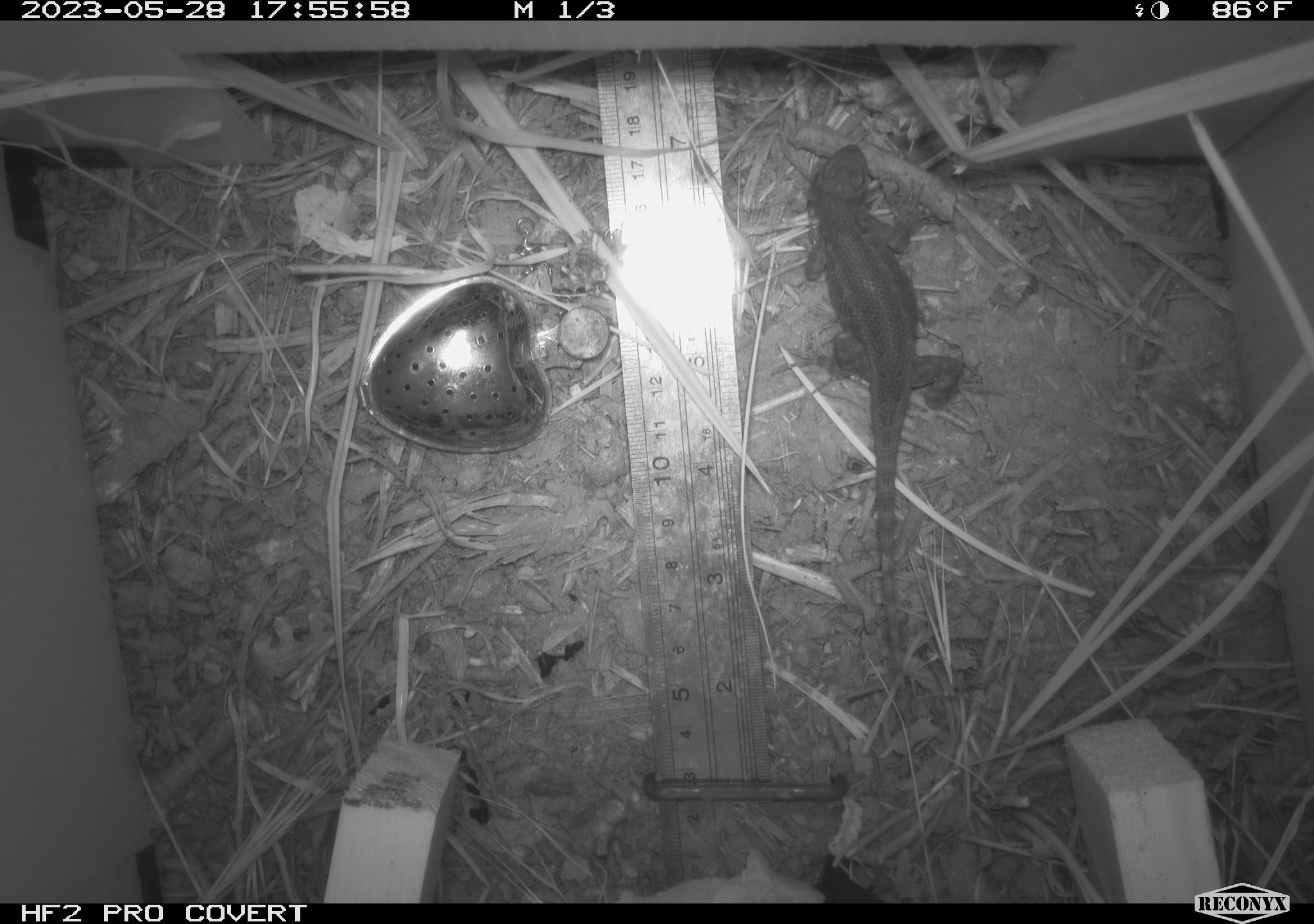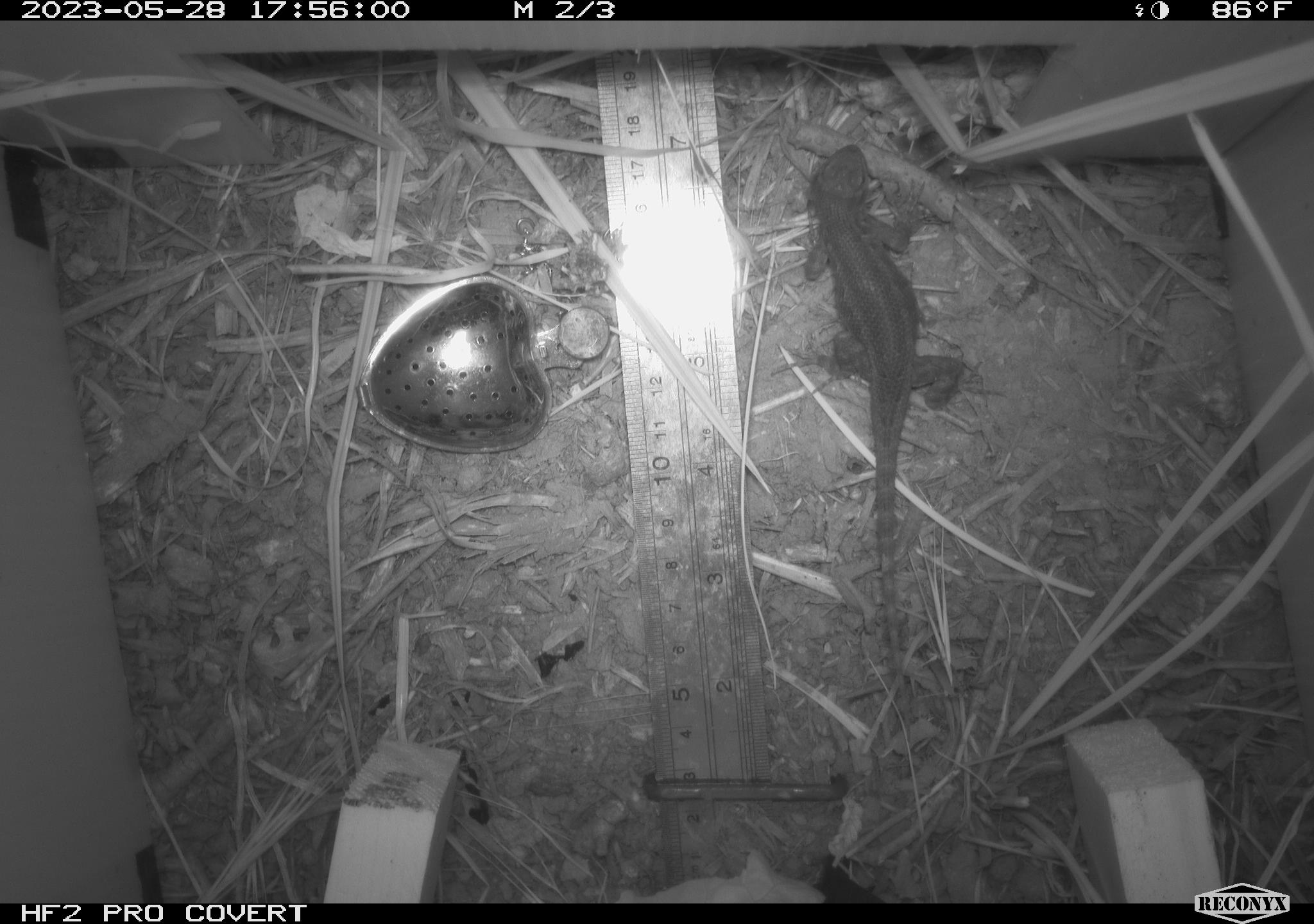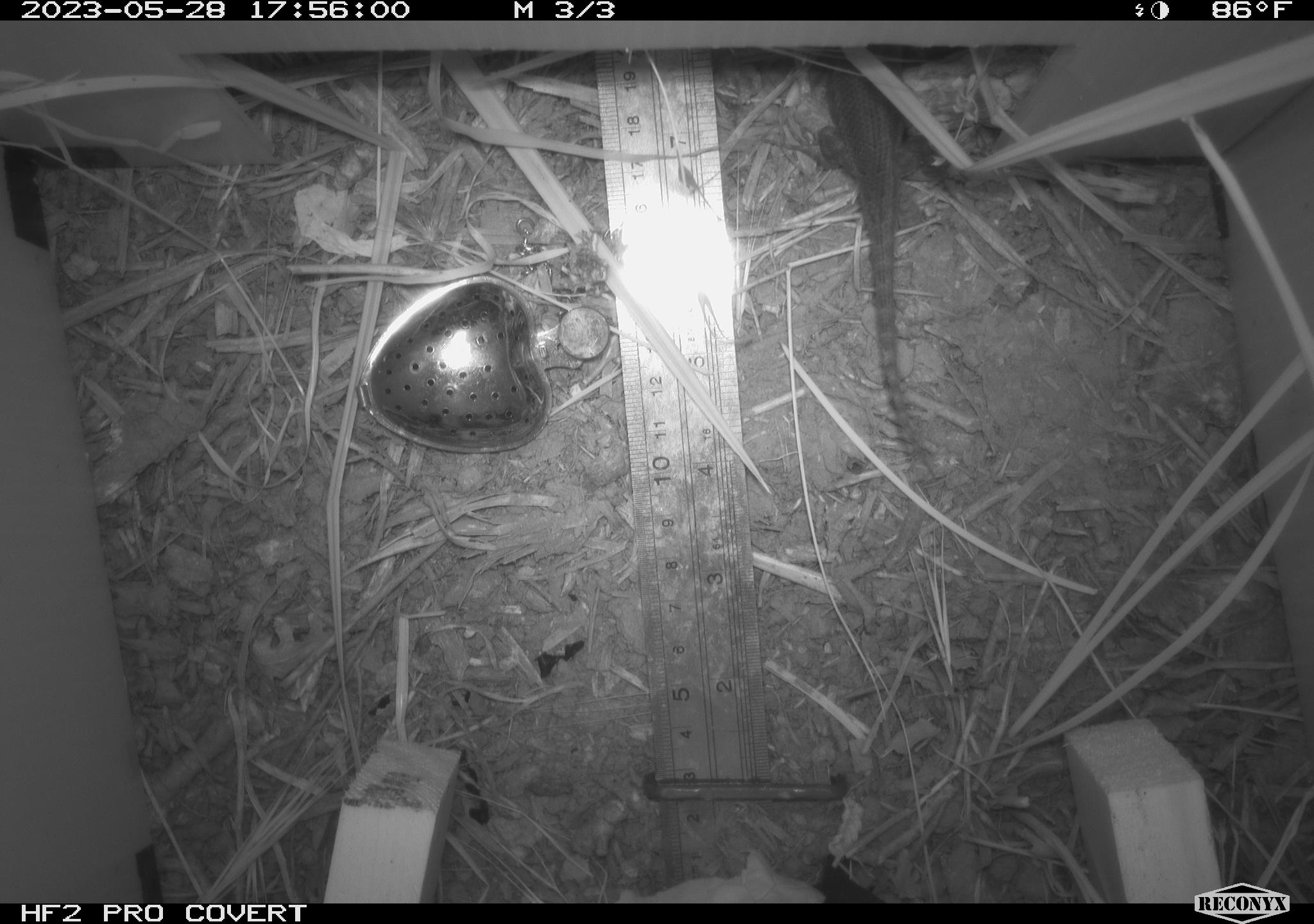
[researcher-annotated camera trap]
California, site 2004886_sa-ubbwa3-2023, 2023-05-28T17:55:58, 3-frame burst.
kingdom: Animalia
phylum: Chordata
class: Reptilia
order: Squamata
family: Phrynosomatidae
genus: Sceloporus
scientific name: Sceloporus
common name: spiny lizards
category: sceloporus species